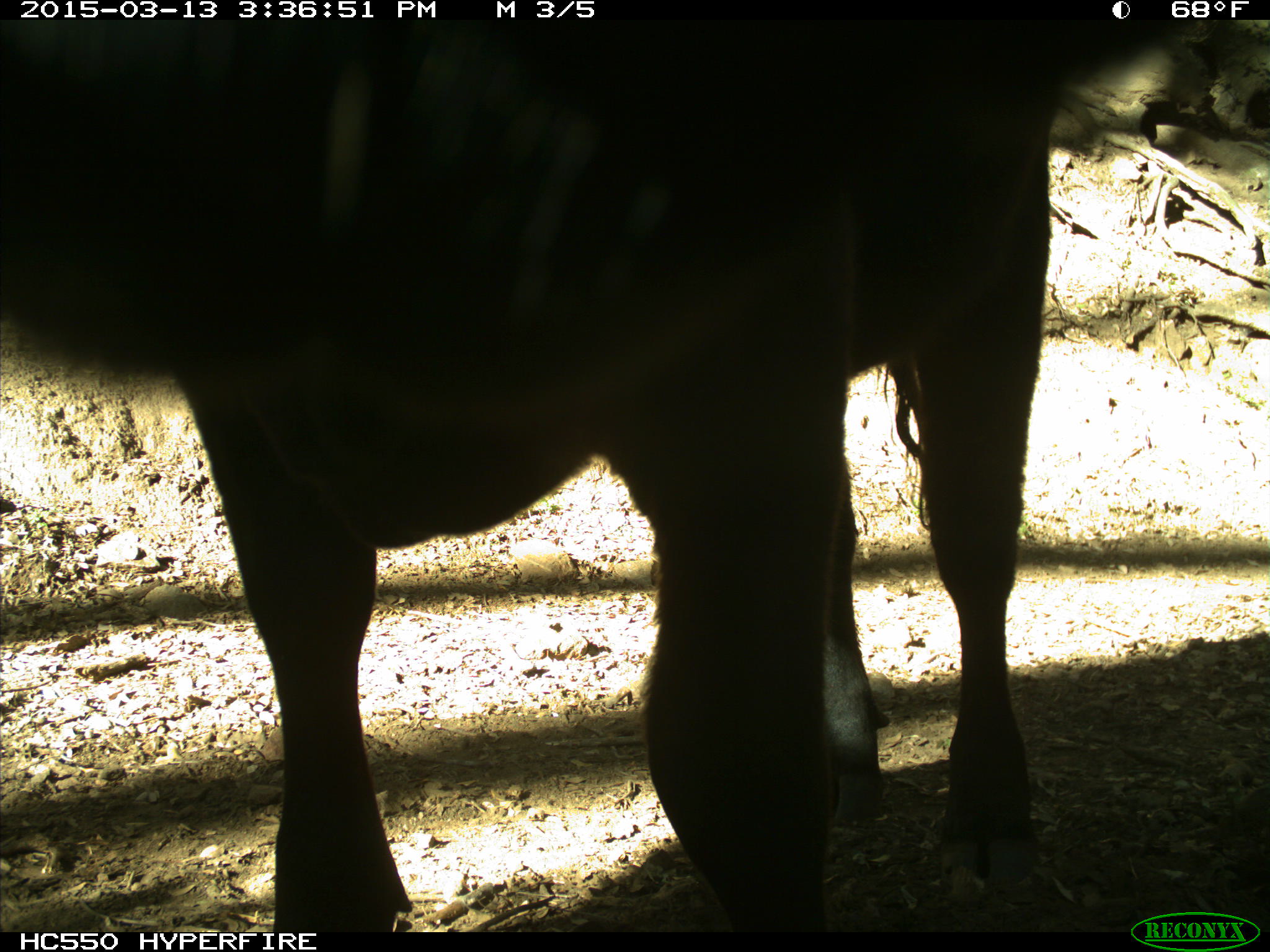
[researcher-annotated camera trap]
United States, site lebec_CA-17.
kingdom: Animalia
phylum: Chordata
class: Mammalia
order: Artiodactyla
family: Bovidae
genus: Bos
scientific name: Bos taurus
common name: domestic cow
Bos taurus (domestic cow).